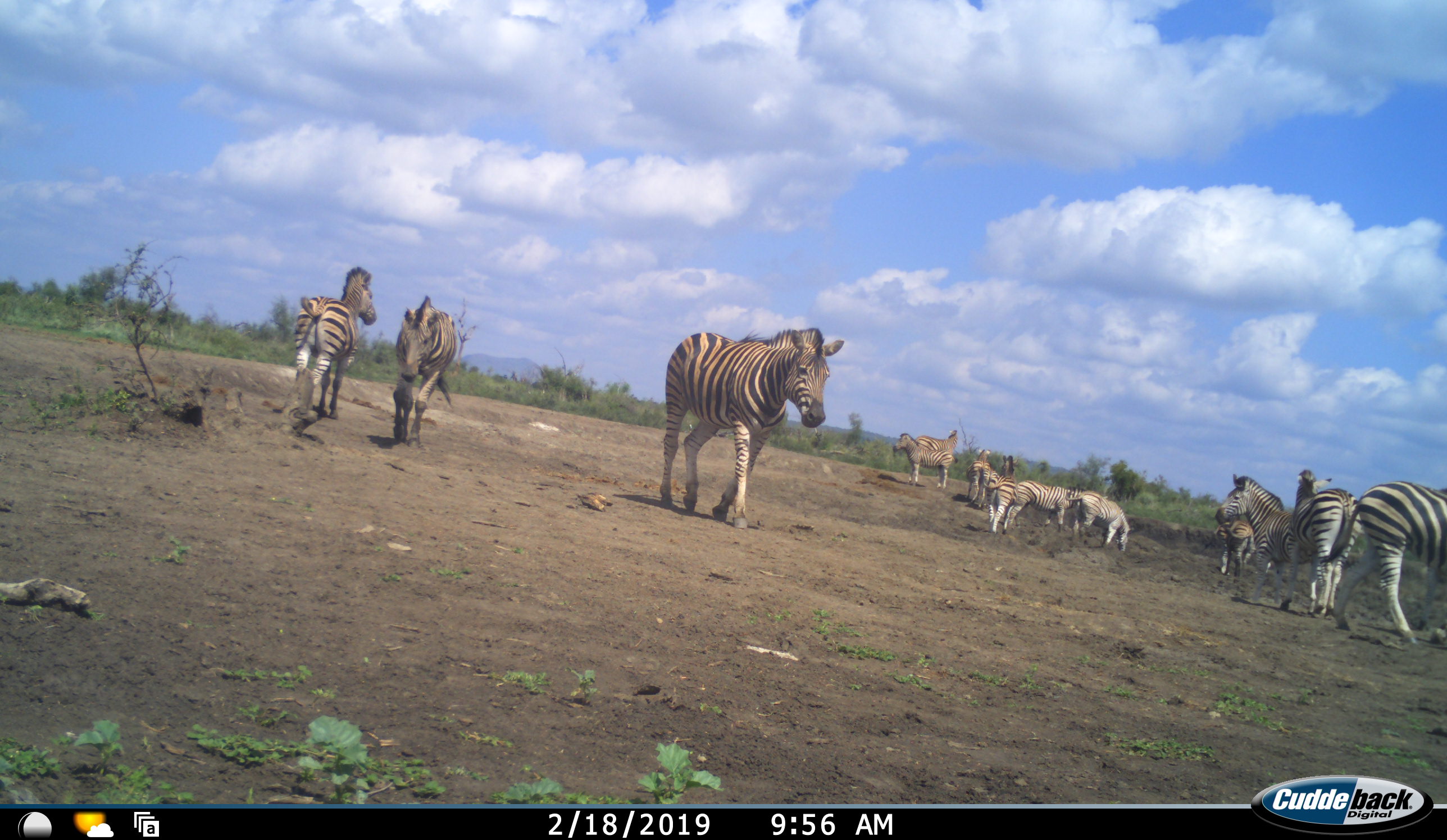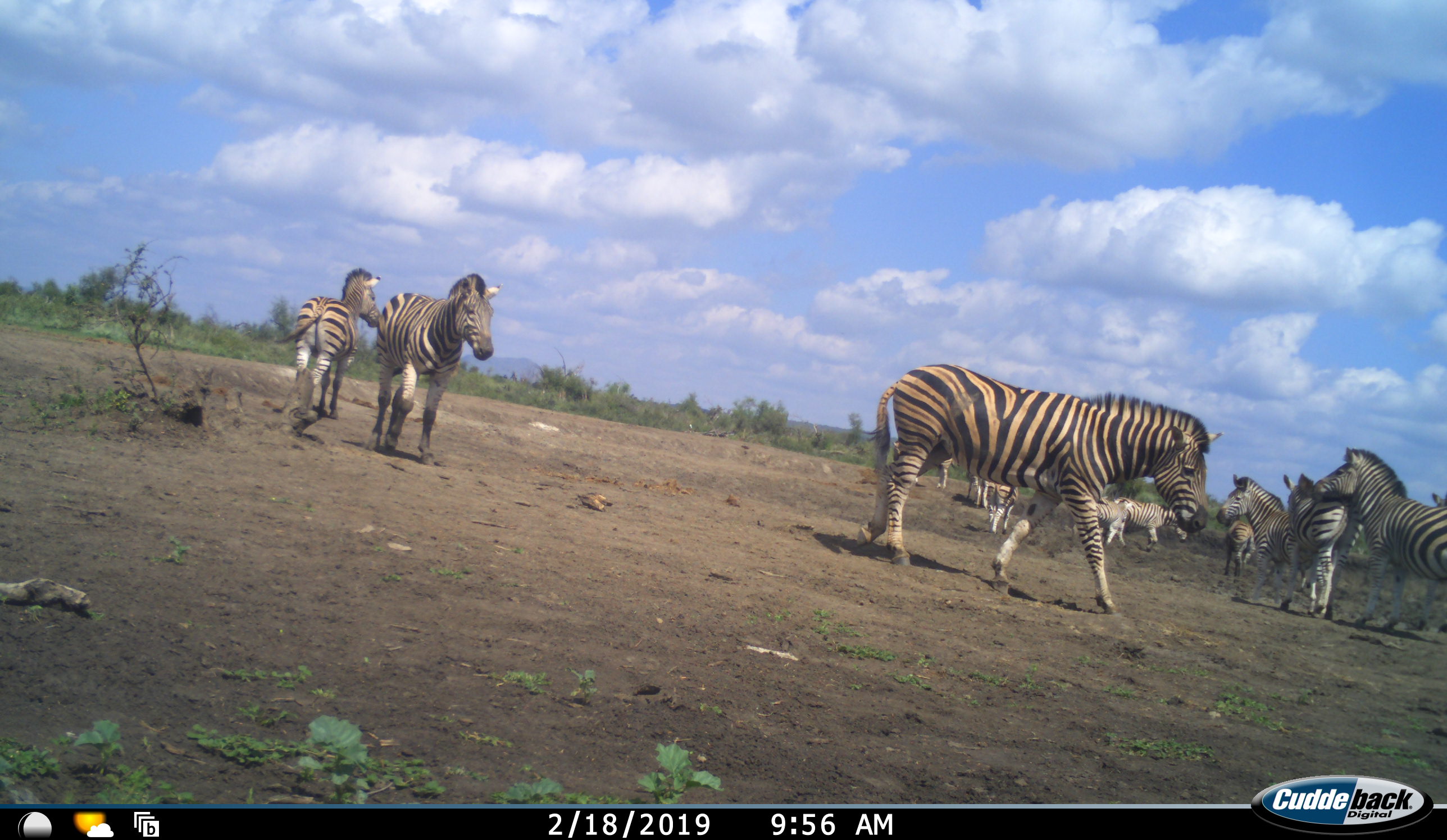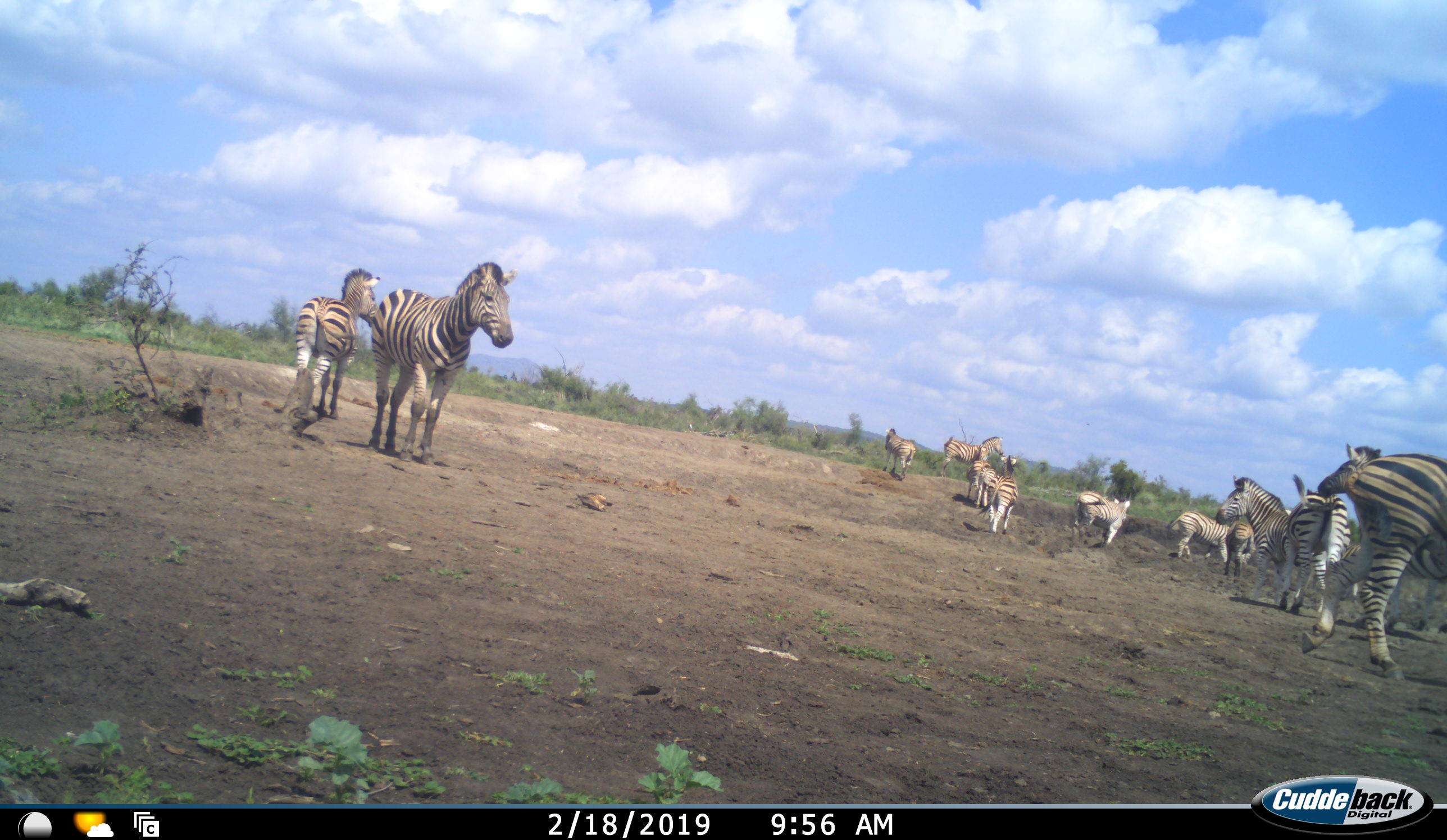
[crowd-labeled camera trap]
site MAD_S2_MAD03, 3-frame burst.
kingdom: Animalia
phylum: Chordata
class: Mammalia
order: Perissodactyla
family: Equidae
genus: Equus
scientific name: Equus quagga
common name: plains zebra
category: zebraplains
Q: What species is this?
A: Zebraplains (plains zebra) (Equus quagga).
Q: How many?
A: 11-50.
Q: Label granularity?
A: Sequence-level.